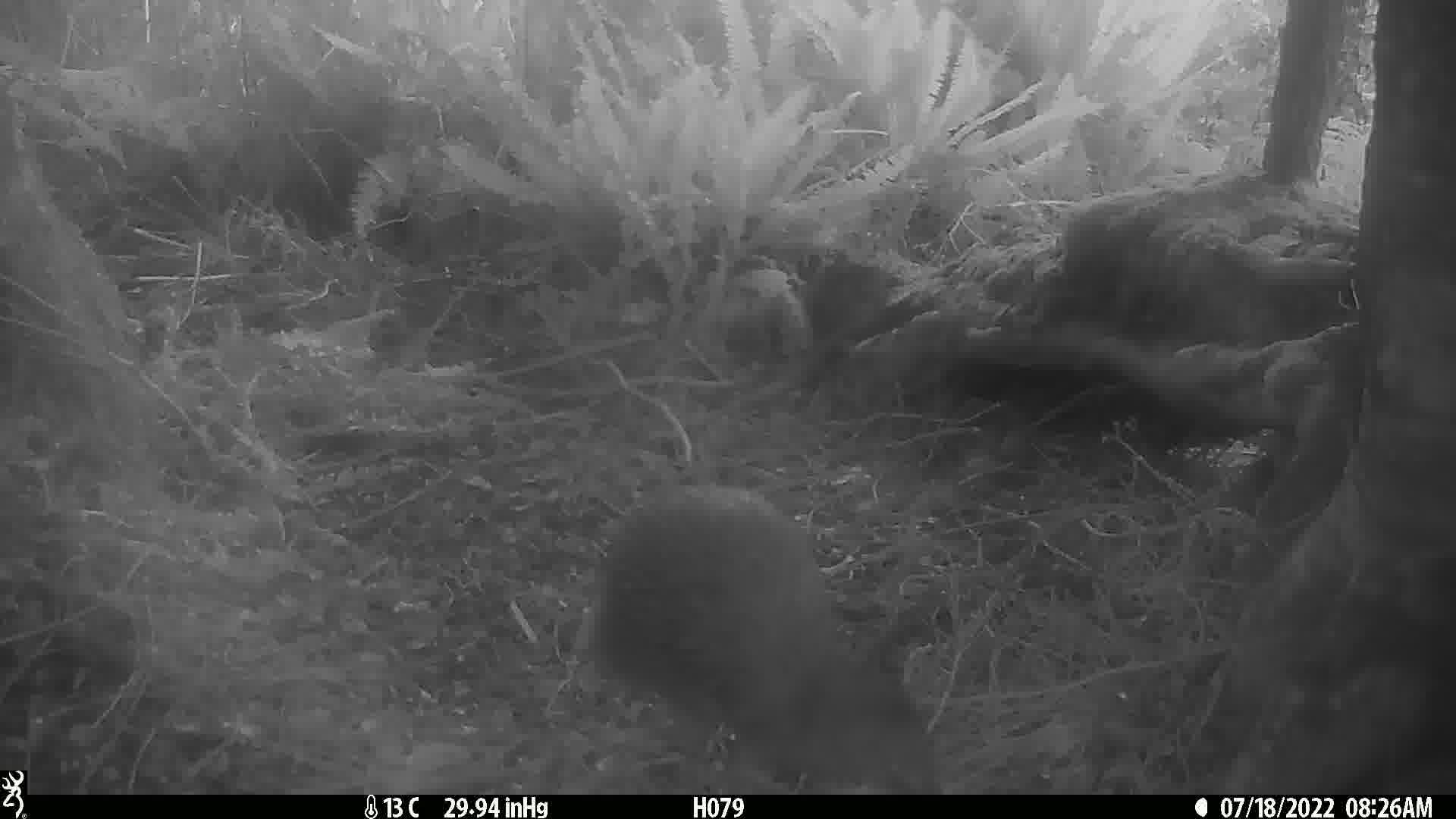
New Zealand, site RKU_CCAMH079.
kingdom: Animalia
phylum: Chordata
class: Aves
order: Apterygiformes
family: Apterygidae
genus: Apteryx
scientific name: Apteryx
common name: kiwi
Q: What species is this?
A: Kiwi (Apteryx).